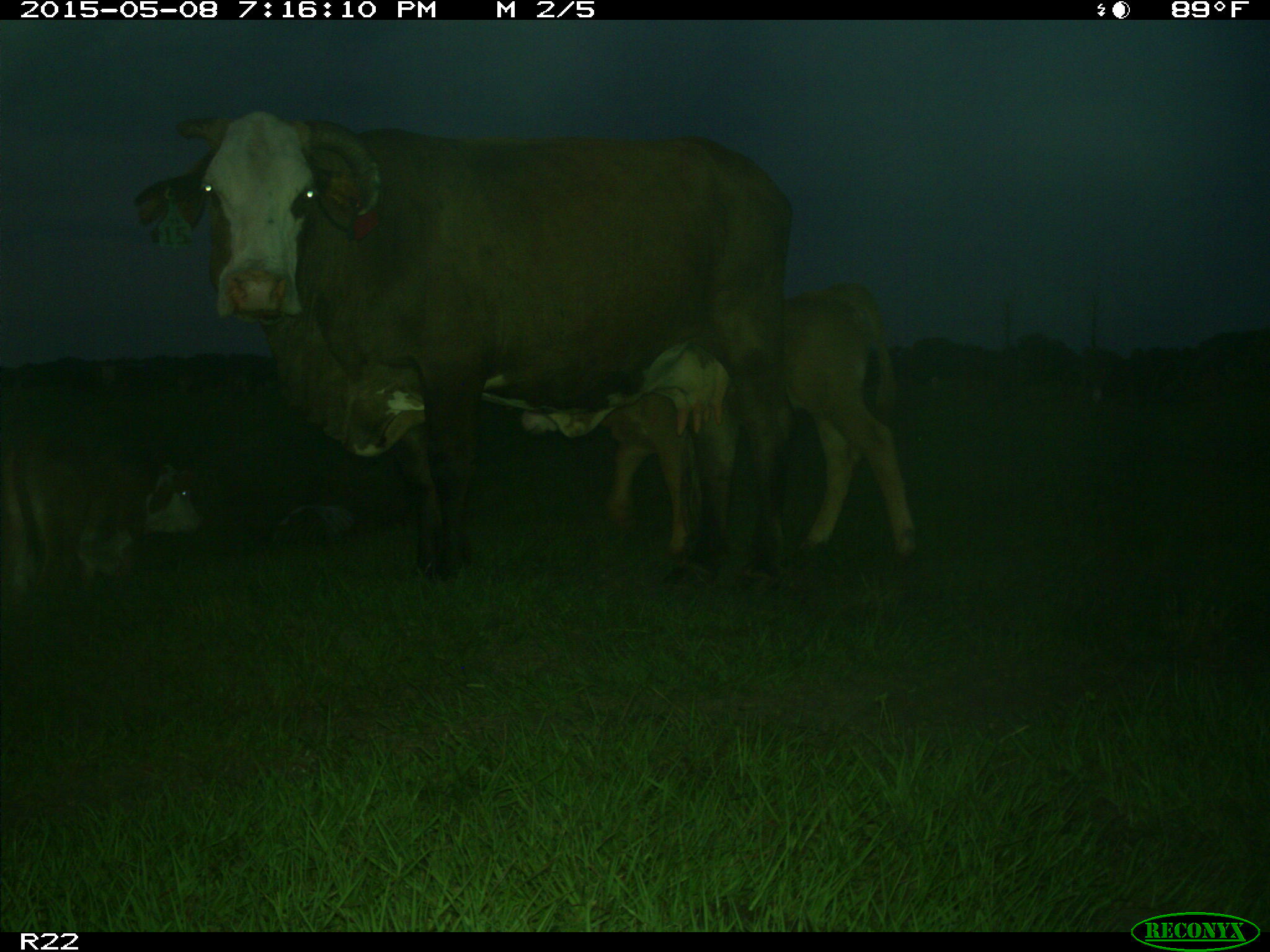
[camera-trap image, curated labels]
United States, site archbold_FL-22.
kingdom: Animalia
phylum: Chordata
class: Mammalia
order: Artiodactyla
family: Bovidae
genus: Bos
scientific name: Bos taurus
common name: domestic cow